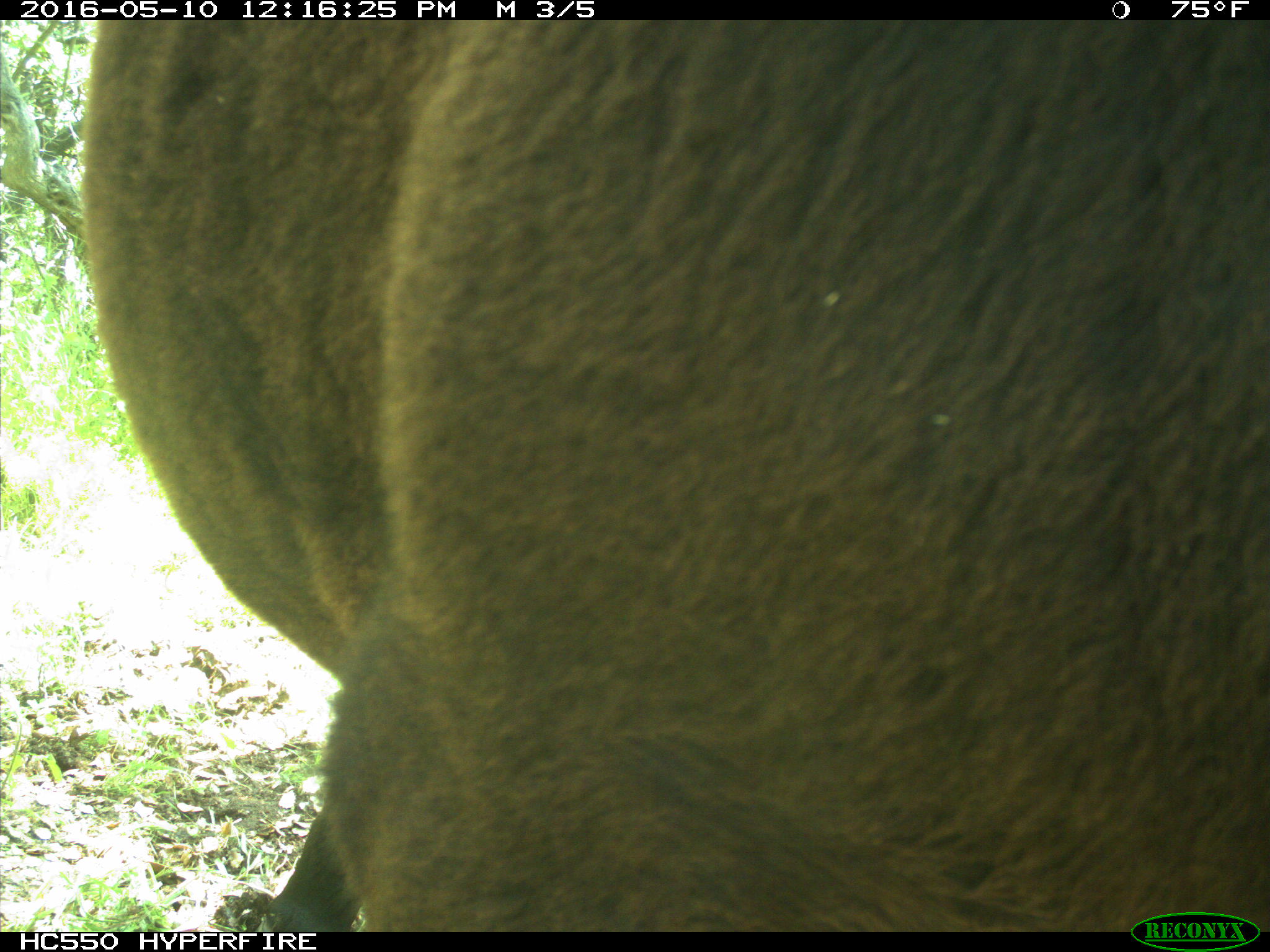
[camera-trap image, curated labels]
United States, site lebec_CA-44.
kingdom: Animalia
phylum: Chordata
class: Mammalia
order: Artiodactyla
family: Bovidae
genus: Bos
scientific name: Bos taurus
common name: domestic cow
Bos taurus (domestic cow).